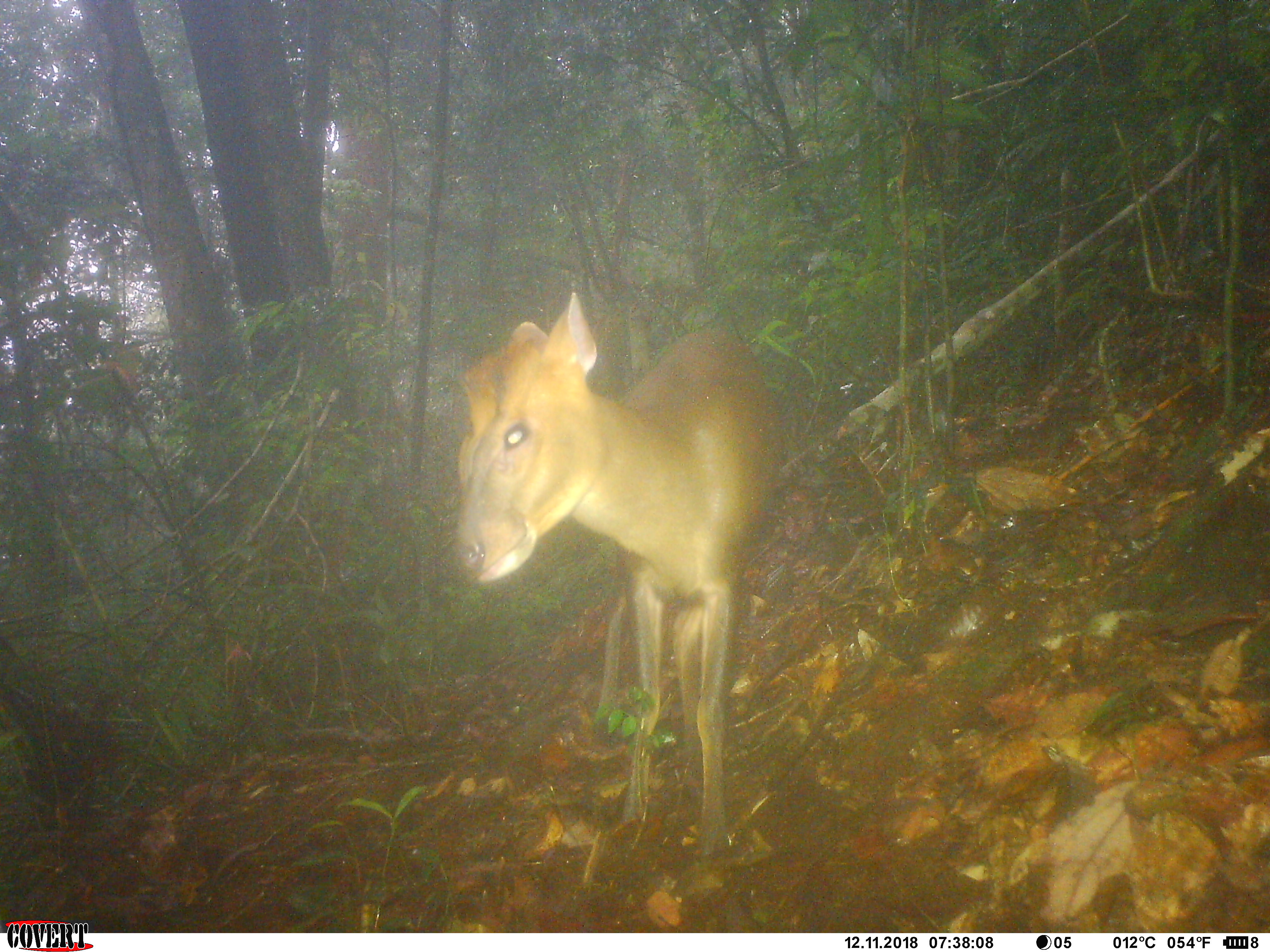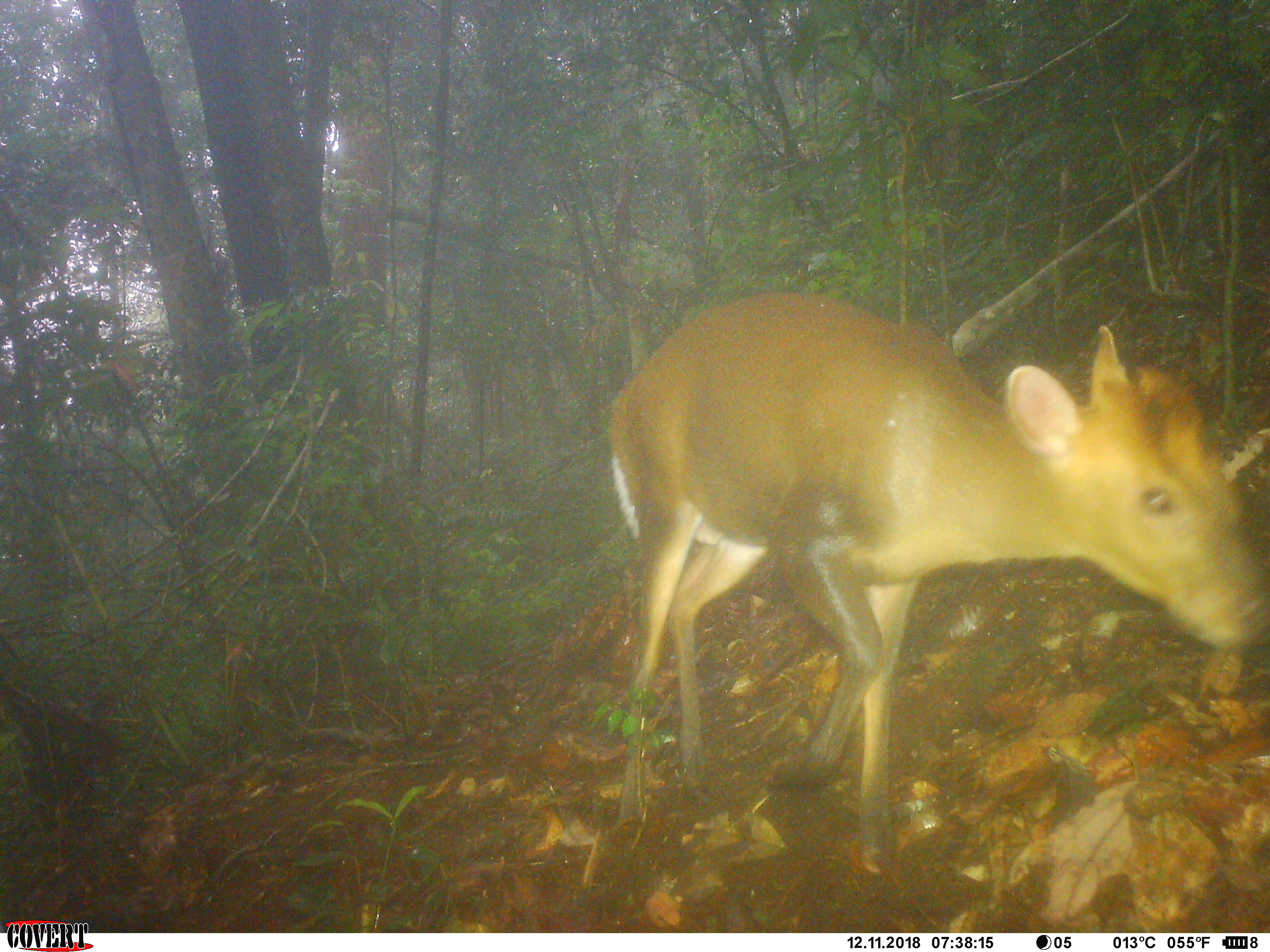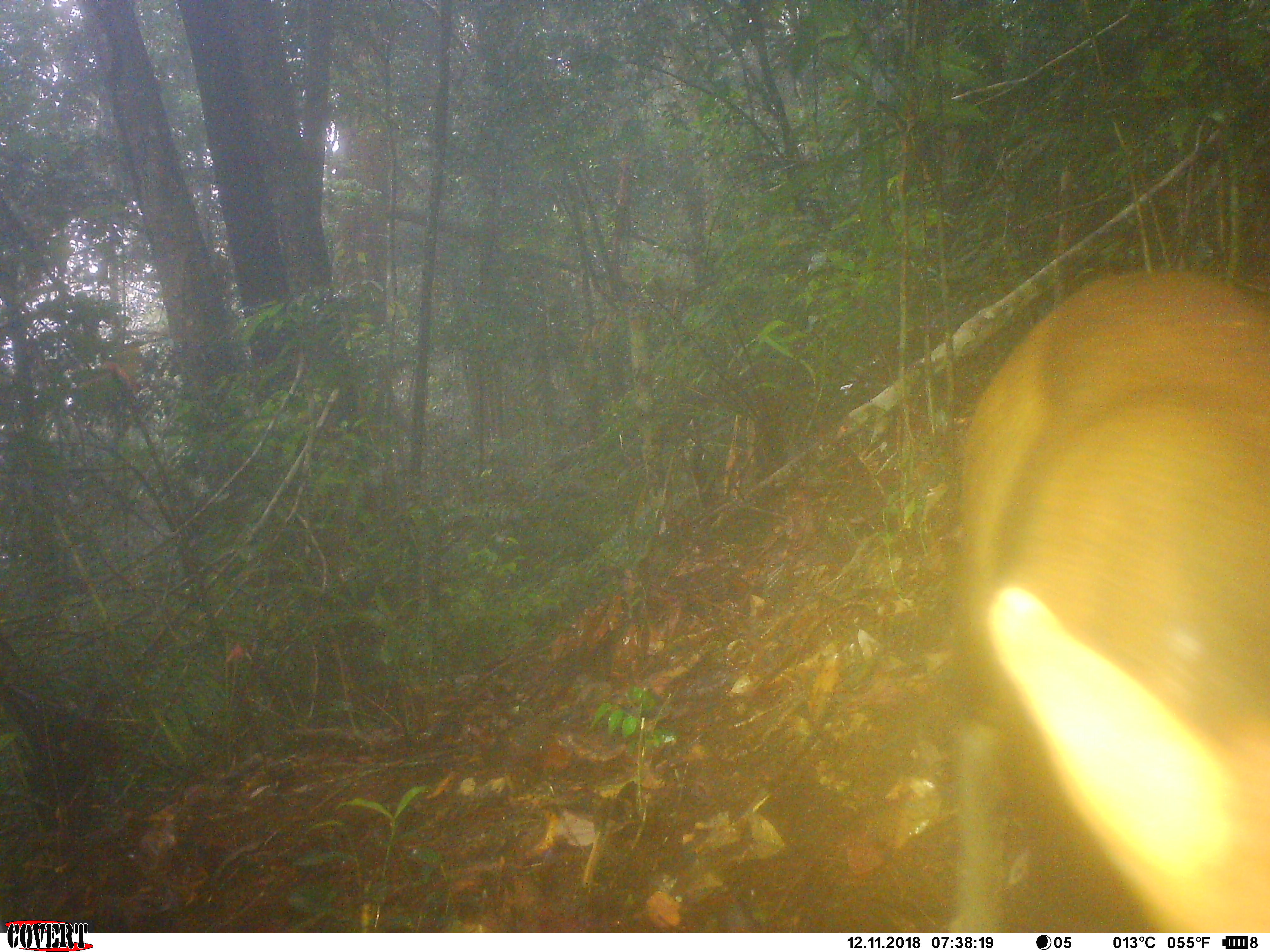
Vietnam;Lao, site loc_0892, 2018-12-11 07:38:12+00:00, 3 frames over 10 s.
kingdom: Animalia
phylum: Chordata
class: Mammalia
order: Artiodactyla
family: Cervidae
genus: Muntiacus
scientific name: Muntiacus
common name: muntjacs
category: unidentified muntjac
Unidentified muntjac (muntjacs) (Muntiacus). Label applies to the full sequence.